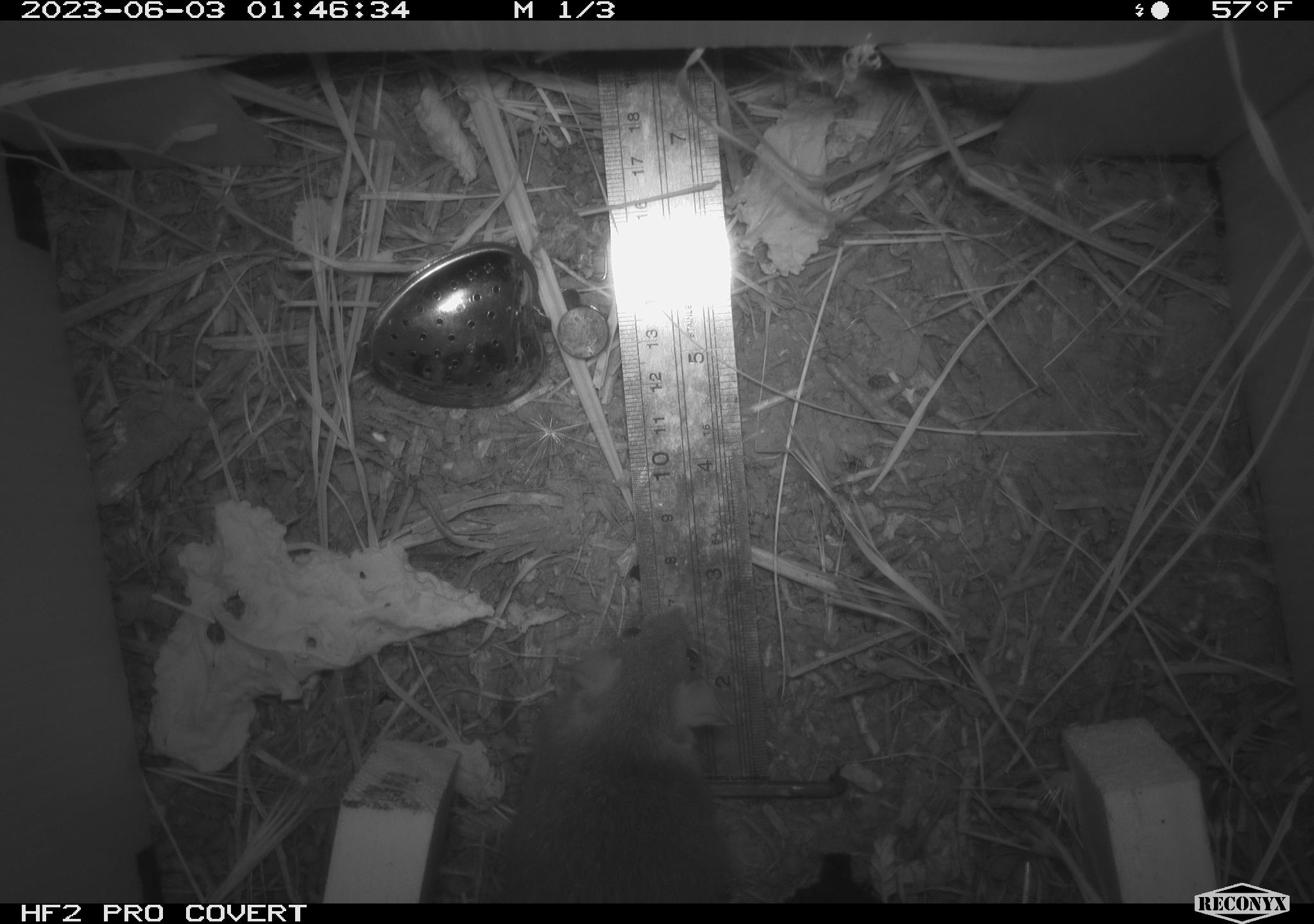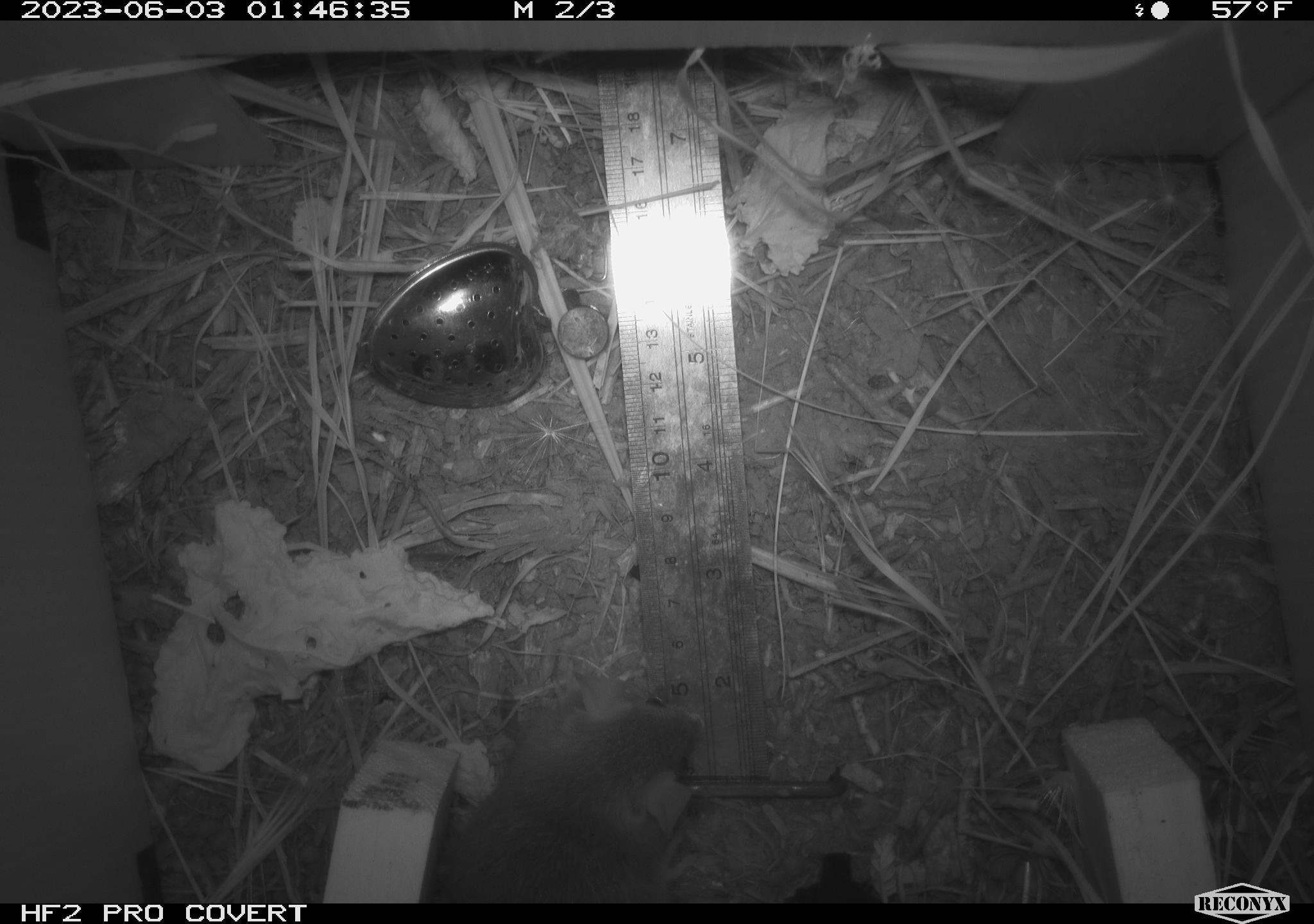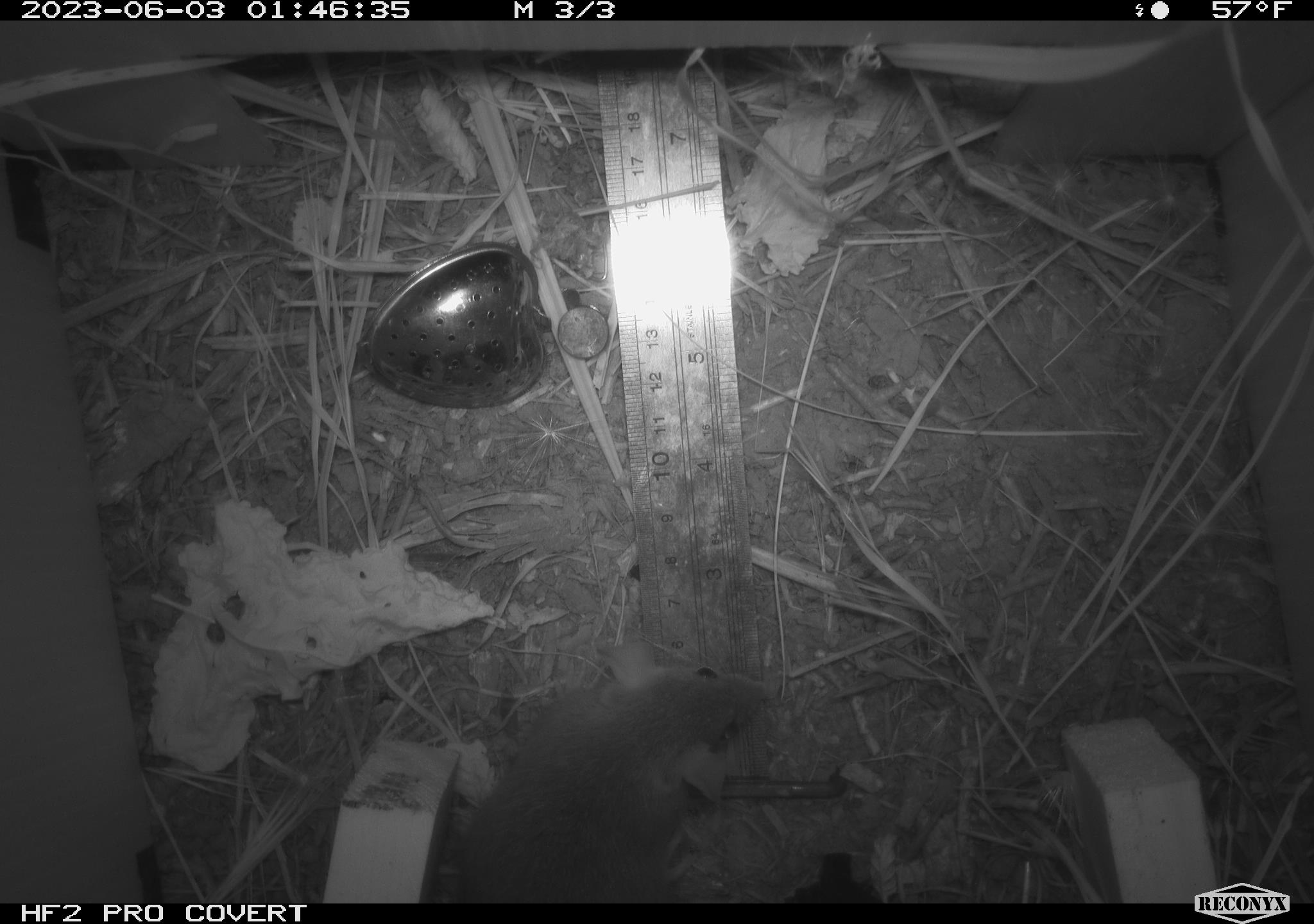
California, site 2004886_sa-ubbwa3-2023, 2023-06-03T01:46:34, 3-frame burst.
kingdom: Animalia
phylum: Chordata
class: Mammalia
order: Rodentia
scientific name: Rodentia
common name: mouse species